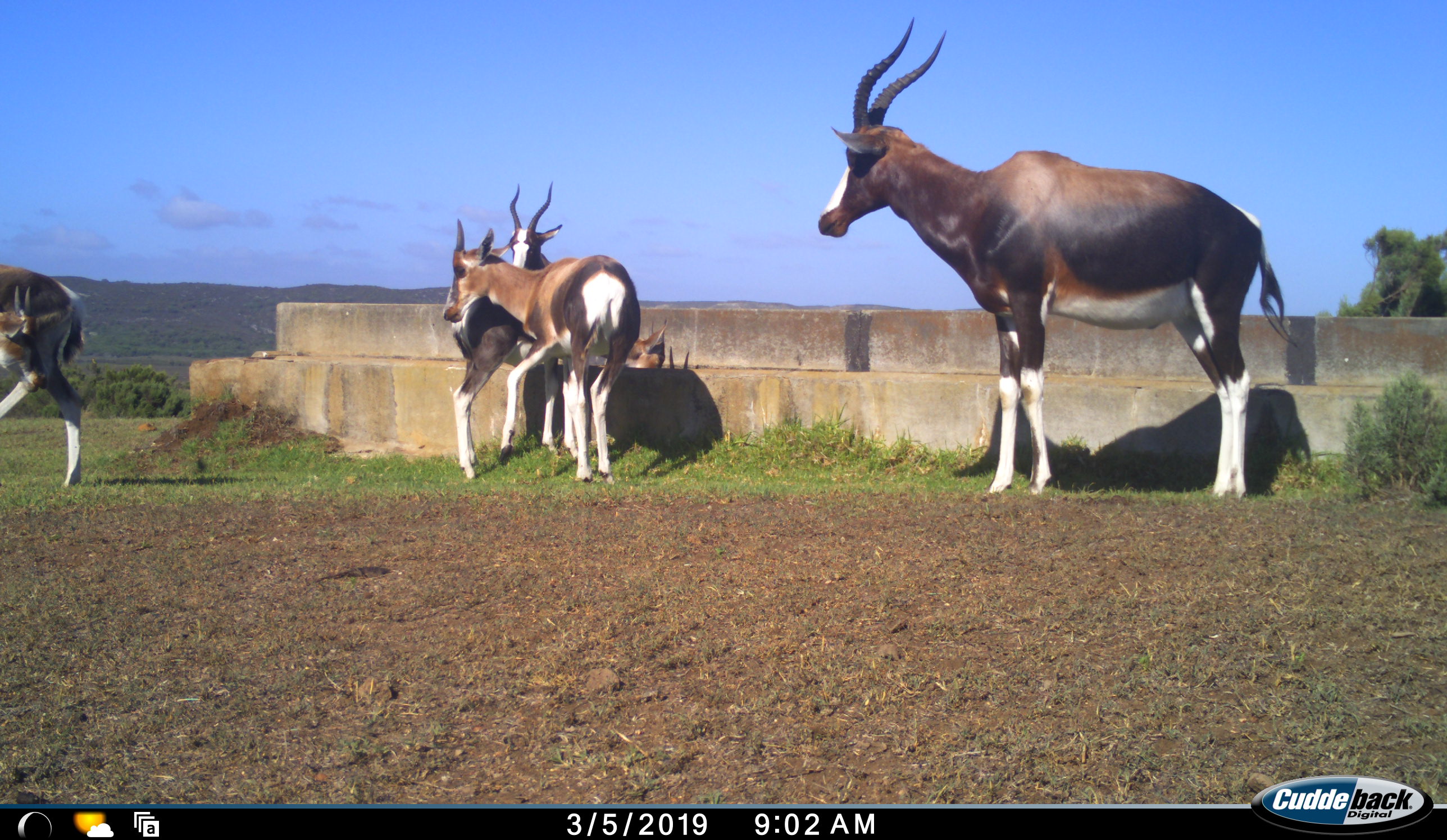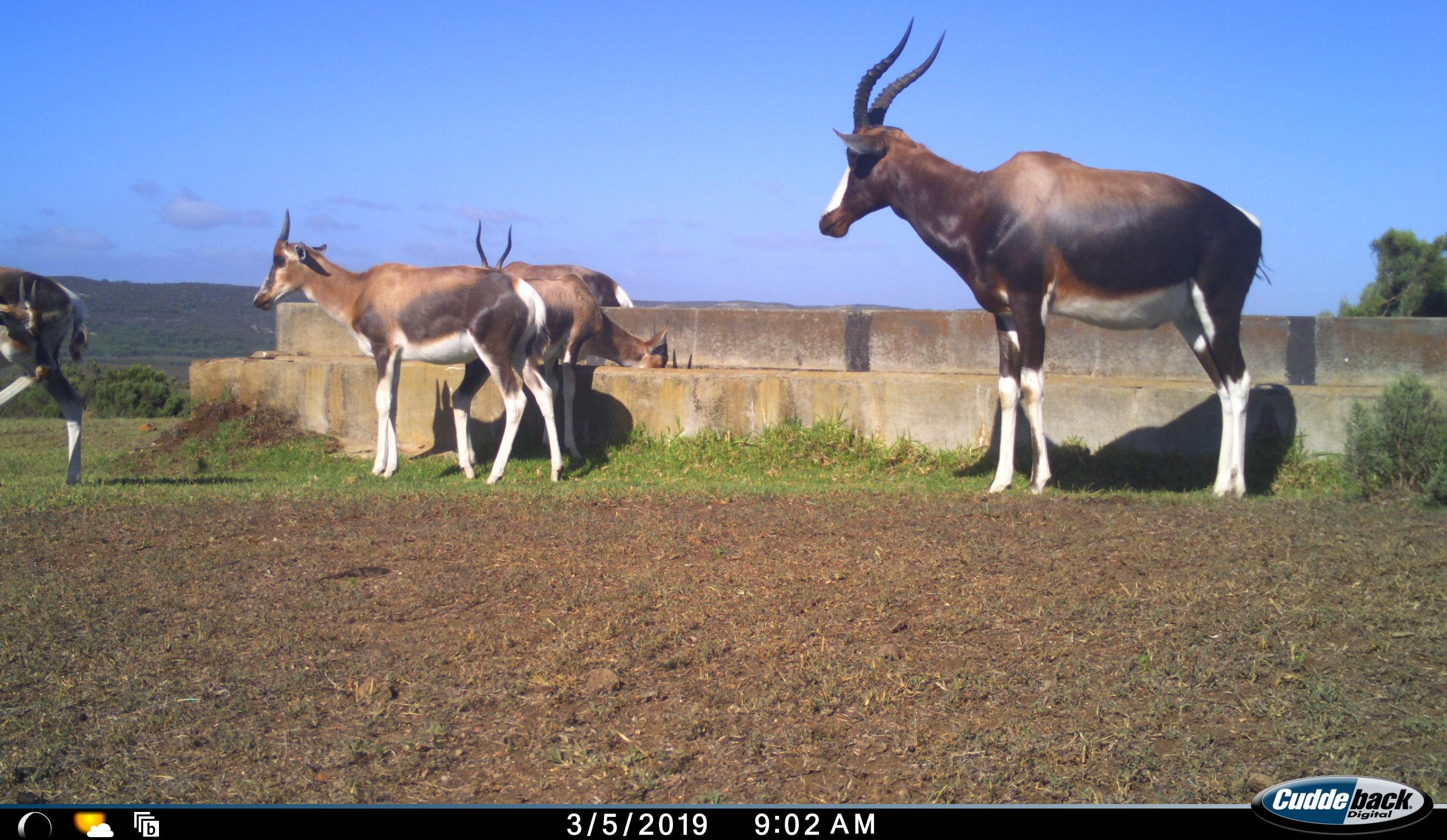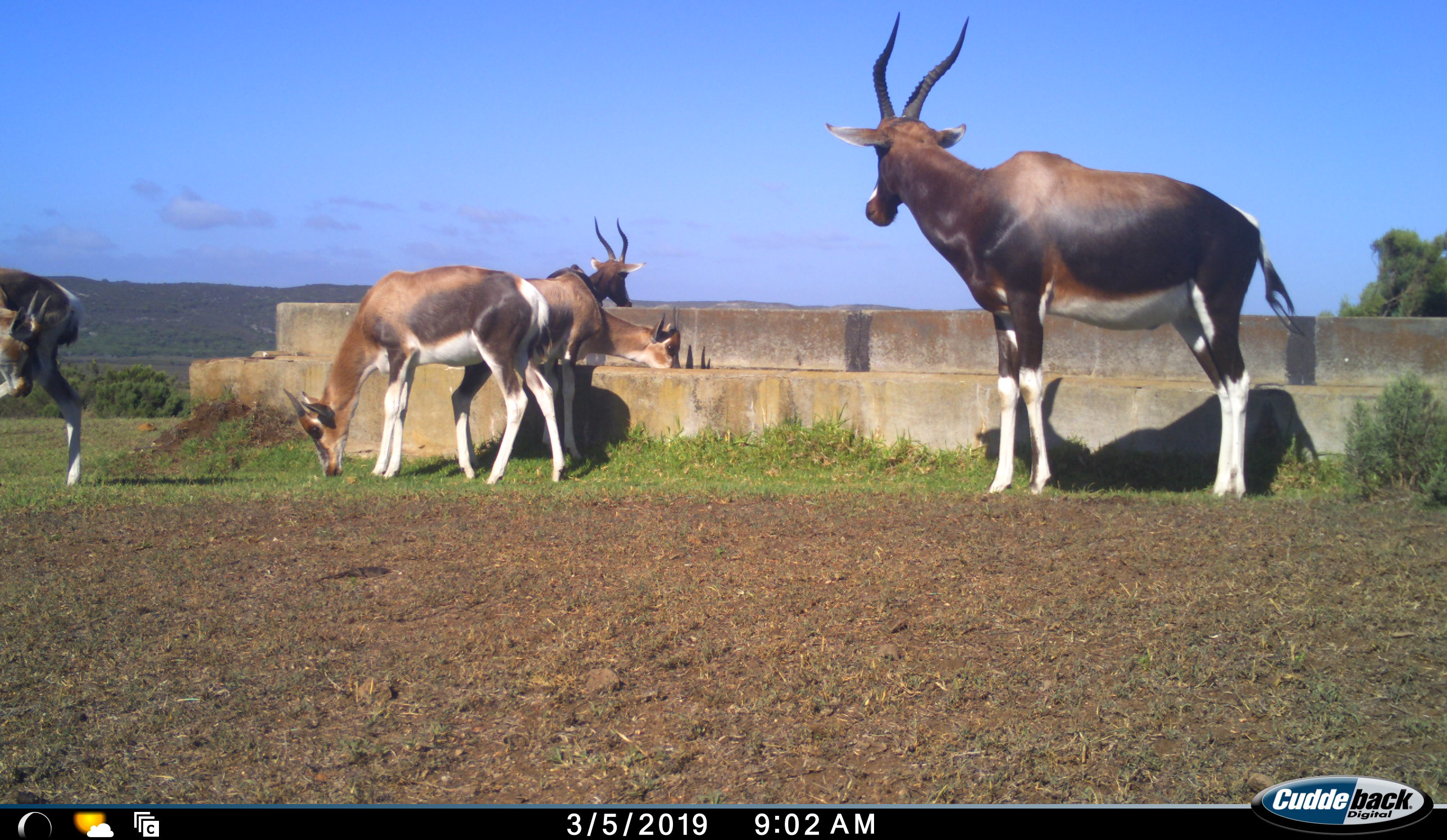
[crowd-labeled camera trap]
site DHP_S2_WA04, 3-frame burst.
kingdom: Animalia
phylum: Chordata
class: Mammalia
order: Artiodactyla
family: Bovidae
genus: Damaliscus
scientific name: Damaliscus pygargus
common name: bontebok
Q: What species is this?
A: Bontebok (Damaliscus pygargus).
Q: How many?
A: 5.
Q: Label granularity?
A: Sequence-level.